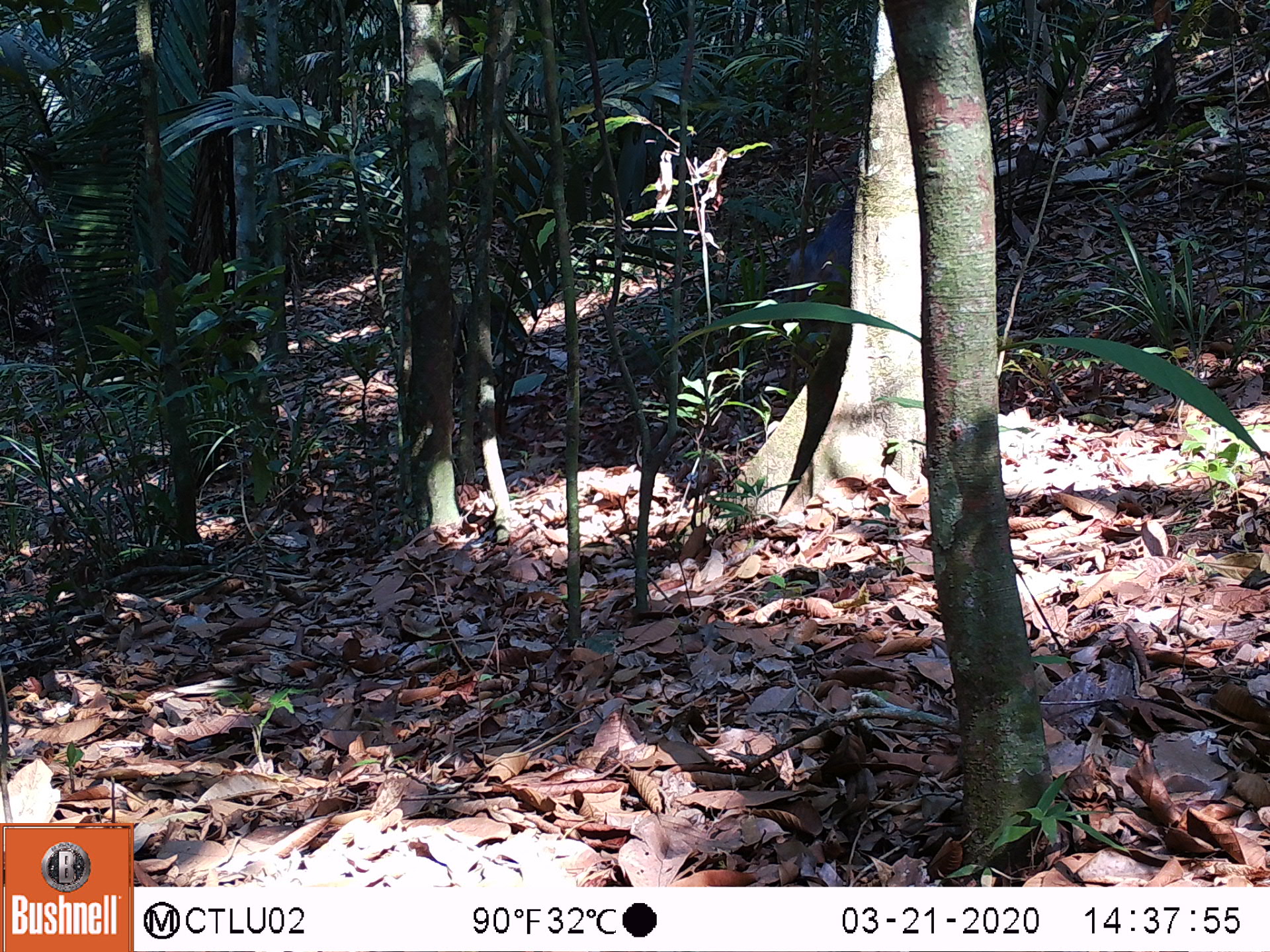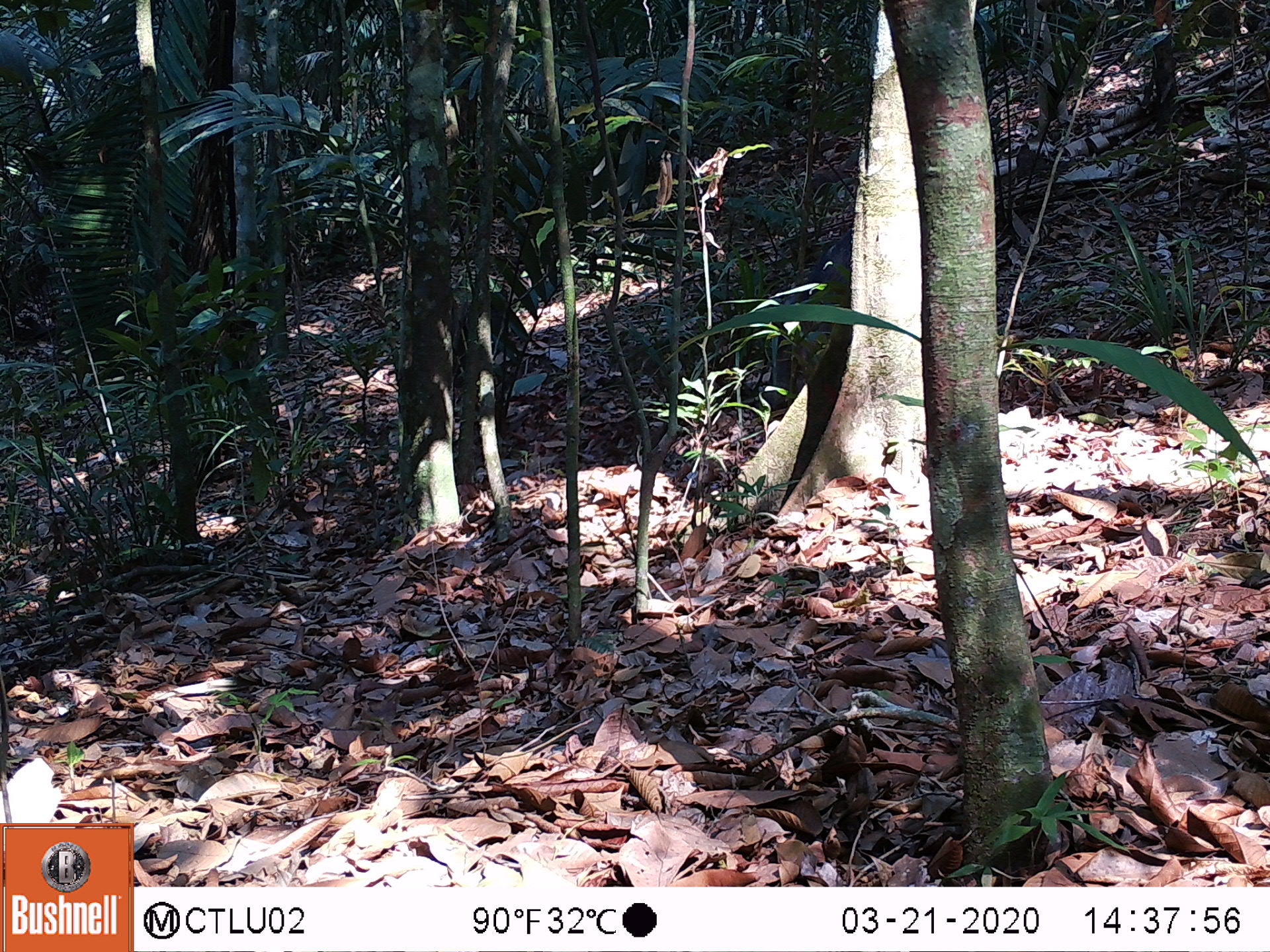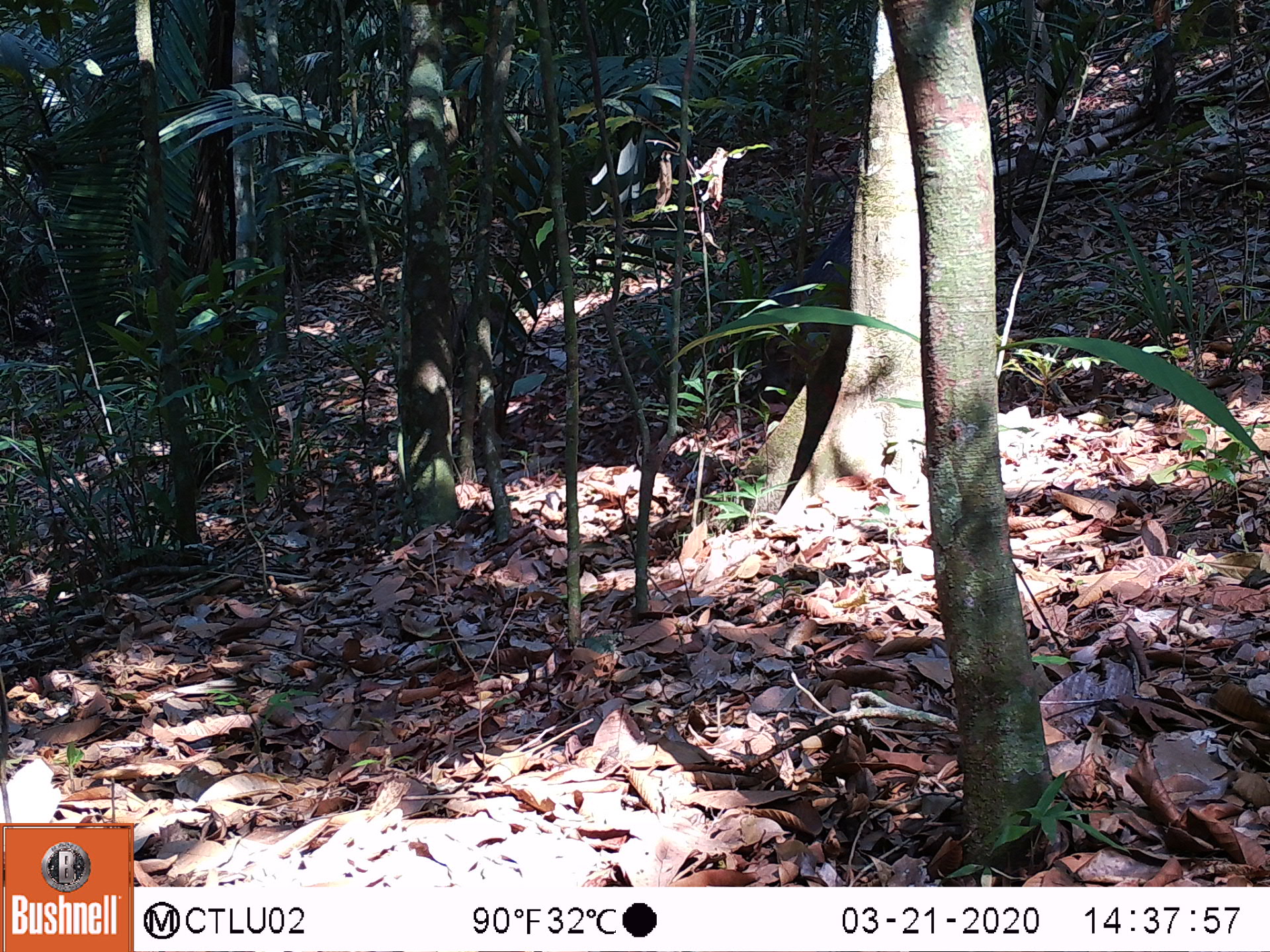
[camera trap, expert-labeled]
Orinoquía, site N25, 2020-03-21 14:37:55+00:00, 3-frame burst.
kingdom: Animalia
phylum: Chordata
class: Mammalia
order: Artiodactyla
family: Tayassuidae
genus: Pecari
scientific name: Pecari tajacu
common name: collared peccary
Collared peccary (Pecari tajacu).